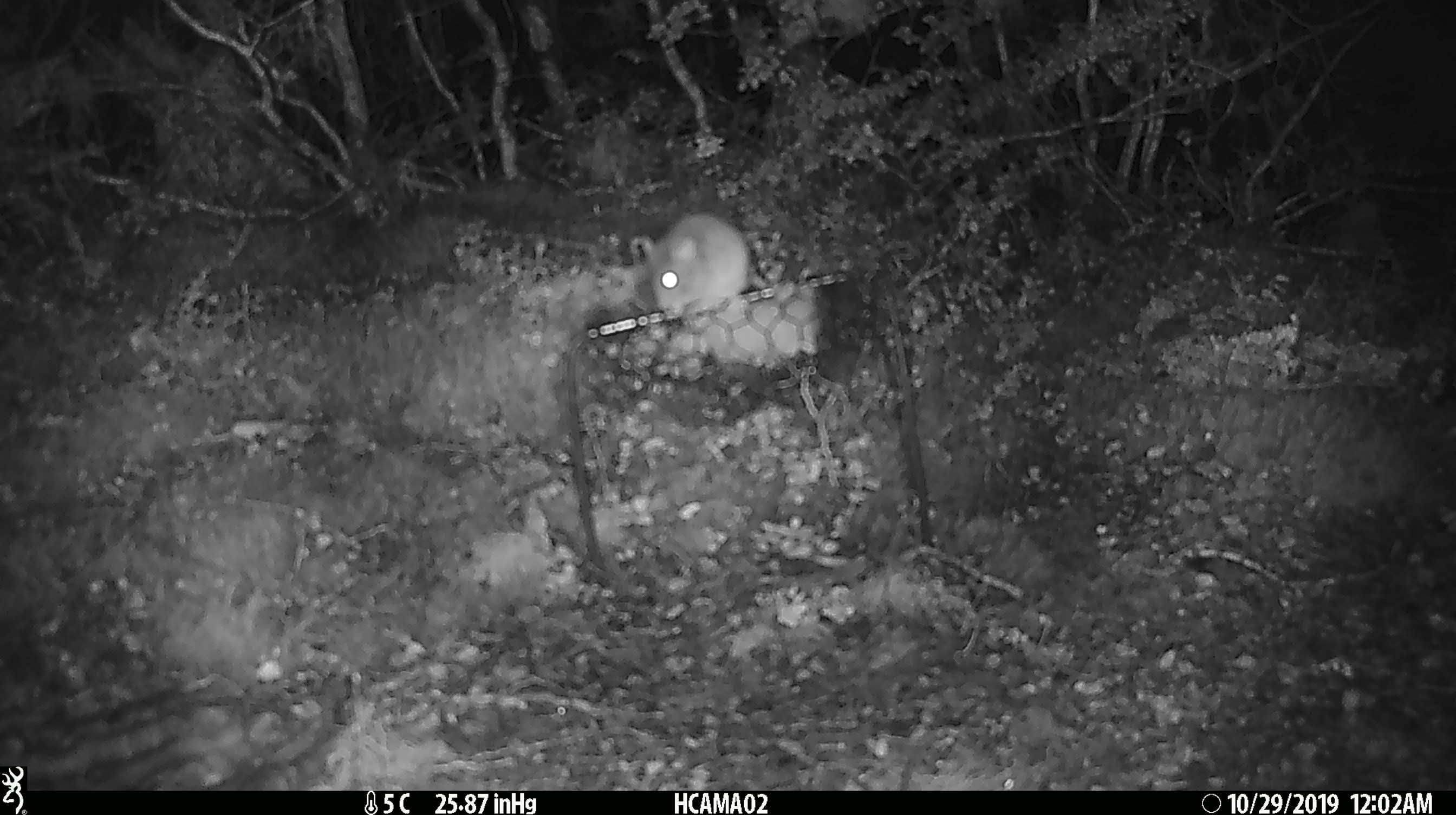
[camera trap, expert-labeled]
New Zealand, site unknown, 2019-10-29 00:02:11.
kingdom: Animalia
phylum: Chordata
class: Mammalia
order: Rodentia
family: Muridae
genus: Mus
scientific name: Mus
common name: mouse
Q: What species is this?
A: Mouse (Mus).